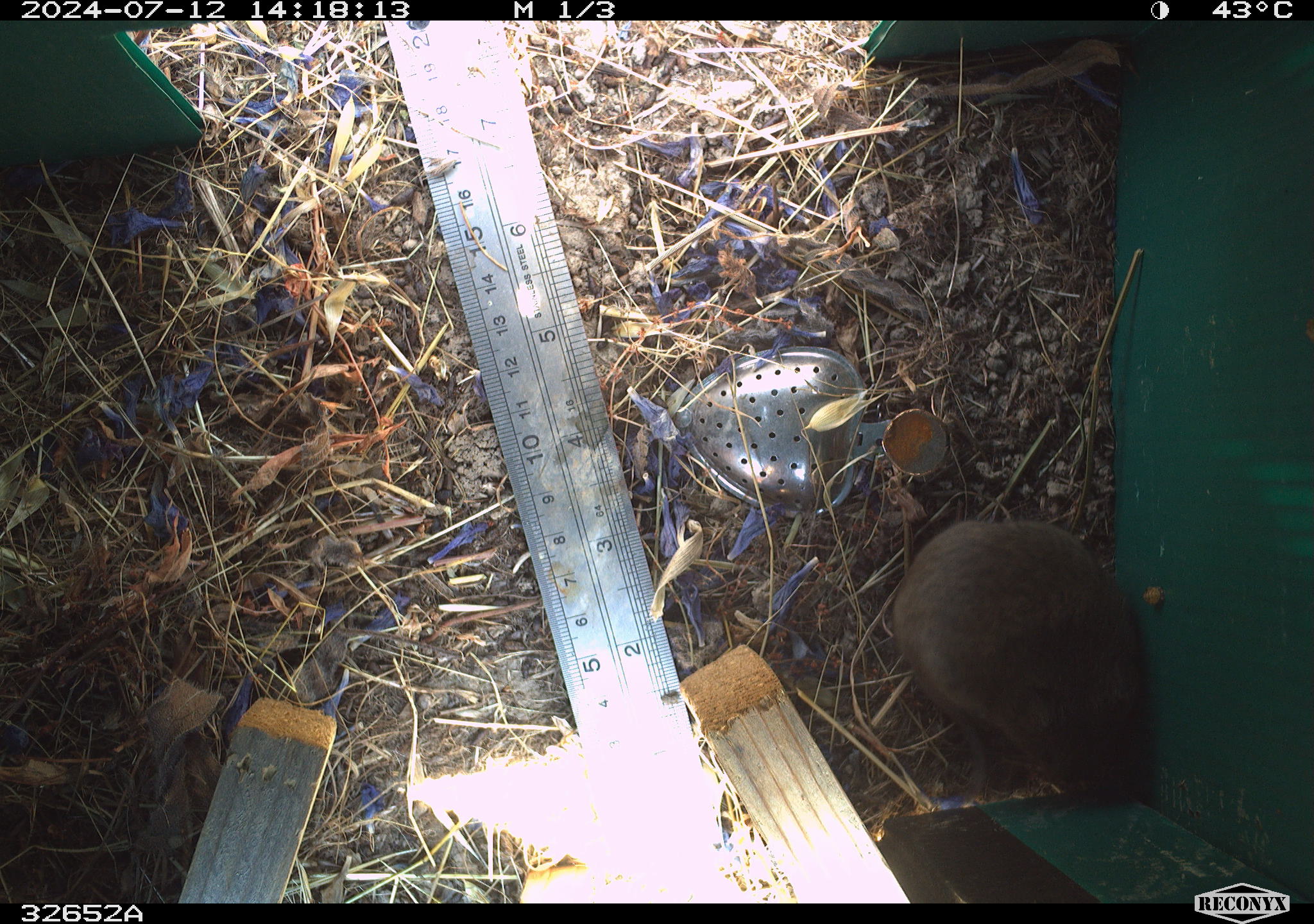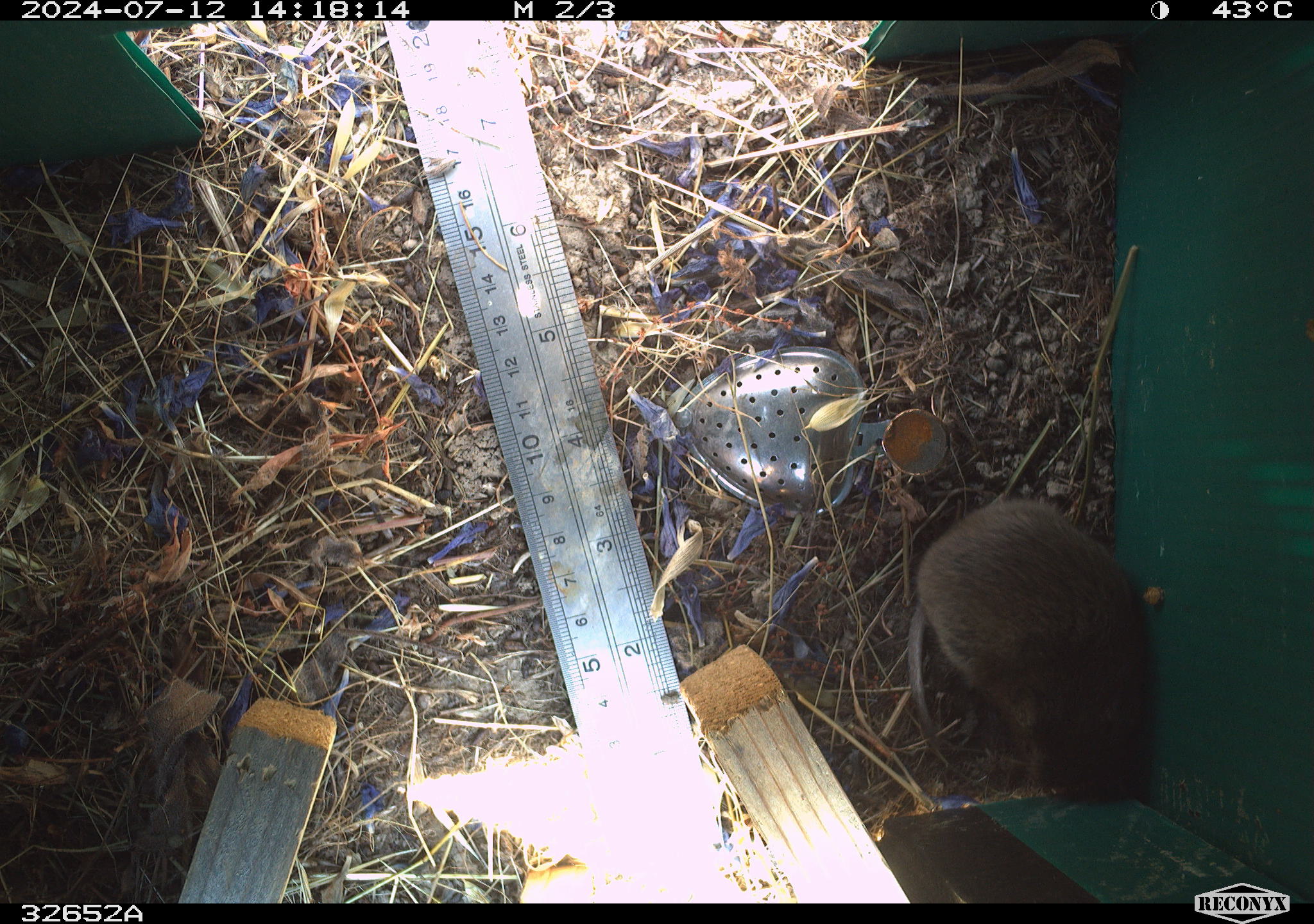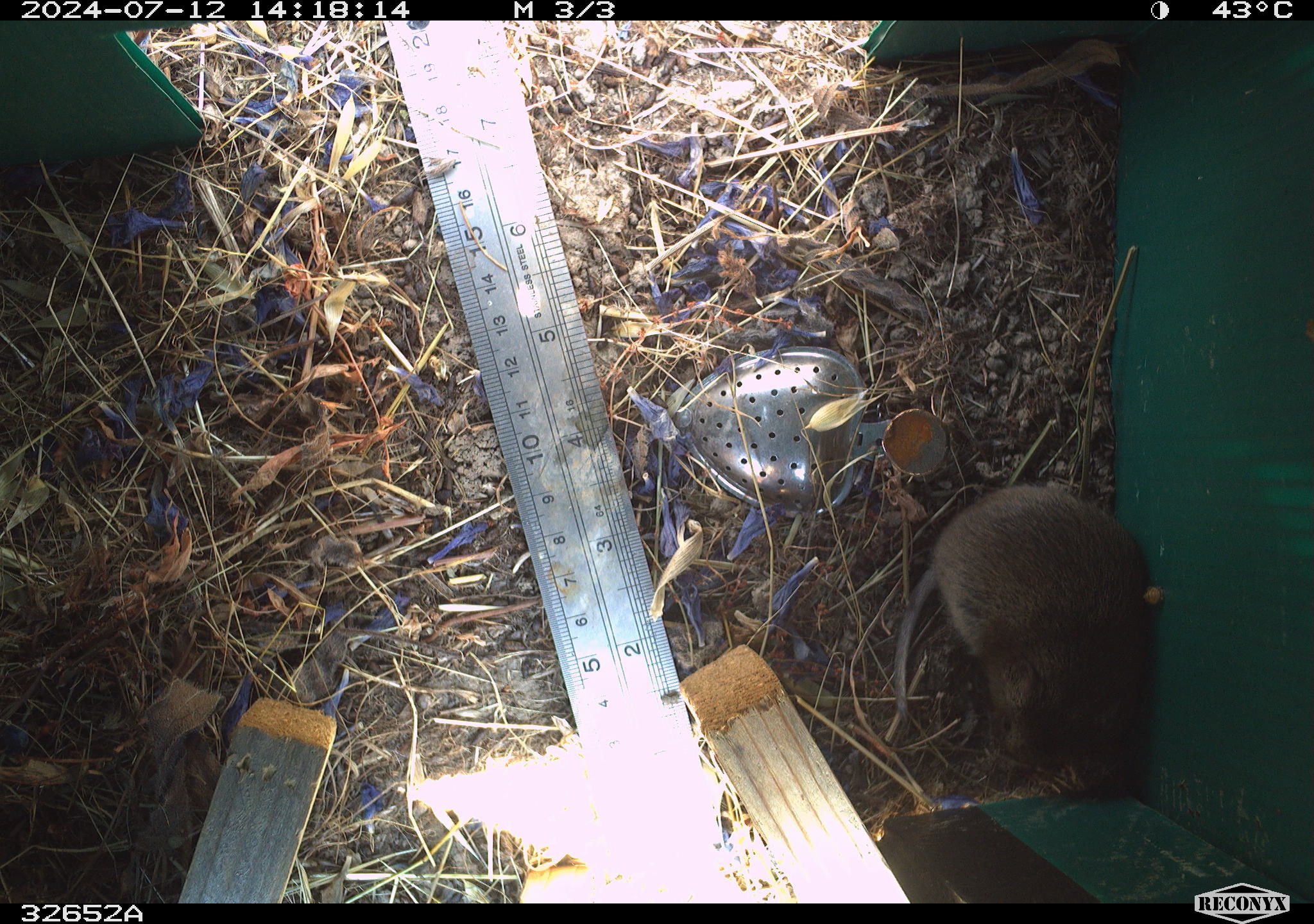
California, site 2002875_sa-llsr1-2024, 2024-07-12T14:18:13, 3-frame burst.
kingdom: Animalia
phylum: Chordata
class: Mammalia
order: Rodentia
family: Cricetidae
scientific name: Arvicolinae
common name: voles, lemmings, and muskrats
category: arvicolinae subfamily